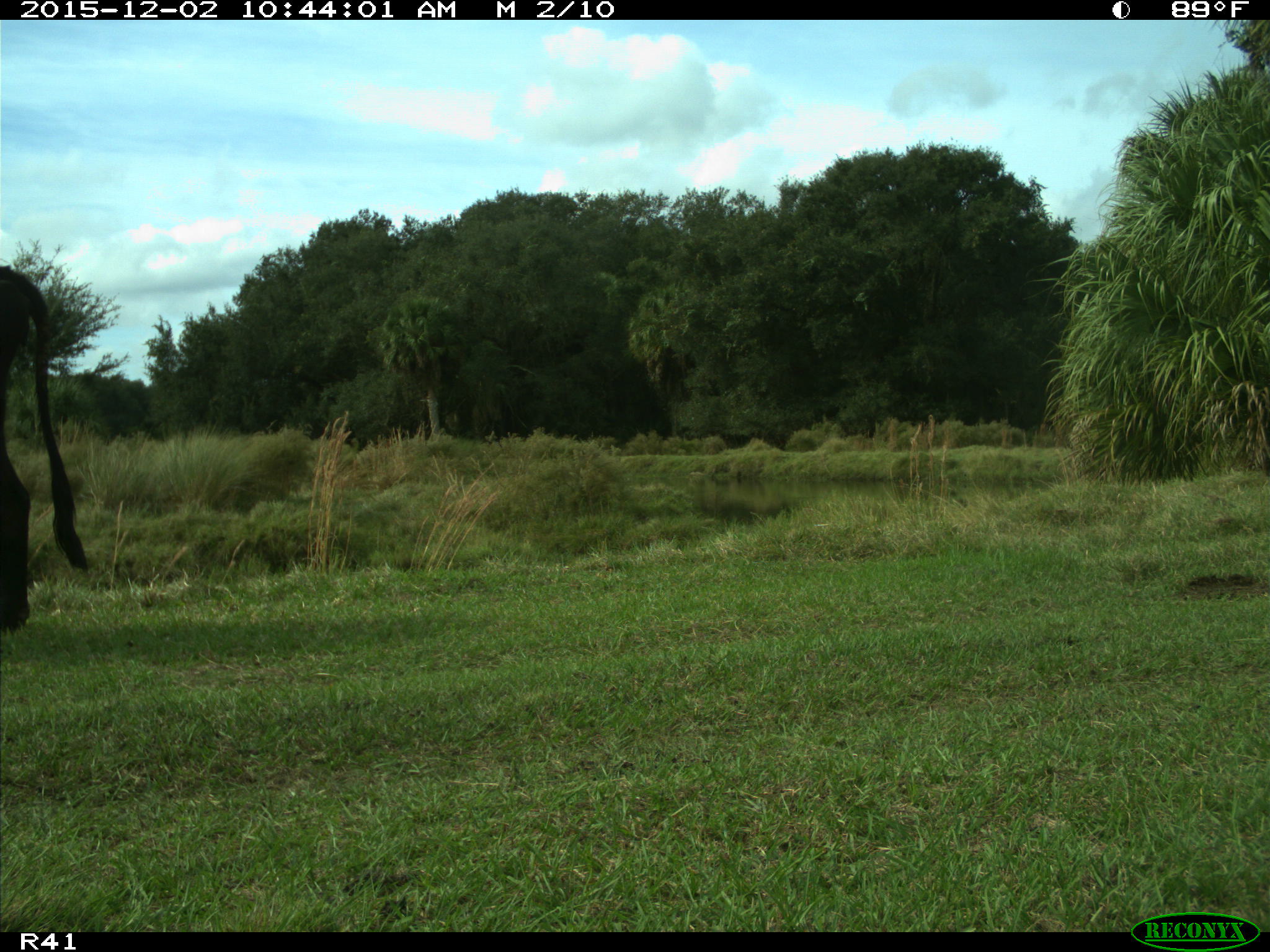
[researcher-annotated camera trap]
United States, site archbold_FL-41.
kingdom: Animalia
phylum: Chordata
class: Mammalia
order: Artiodactyla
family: Bovidae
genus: Bos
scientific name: Bos taurus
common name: domestic cow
Bos taurus (domestic cow).